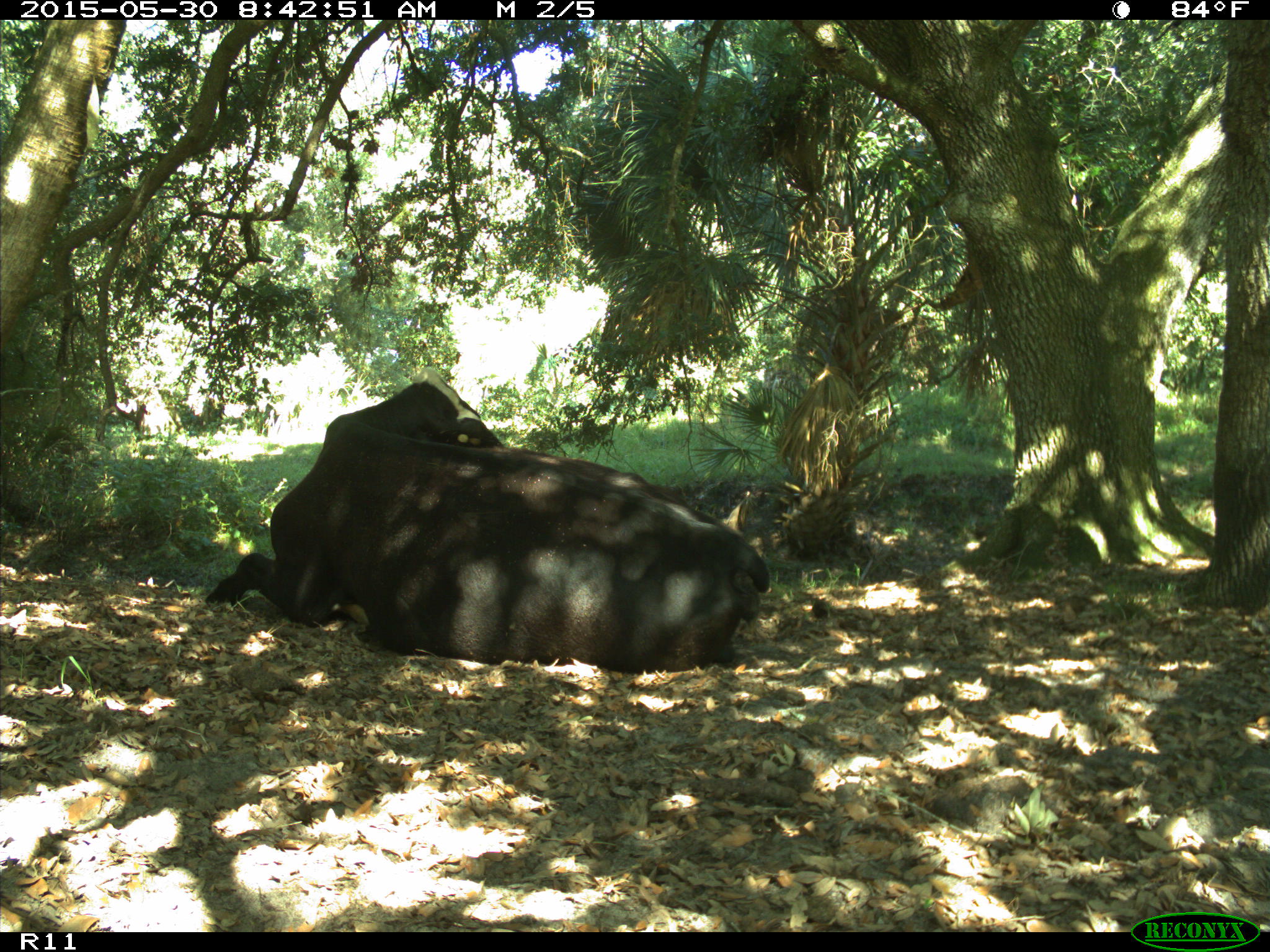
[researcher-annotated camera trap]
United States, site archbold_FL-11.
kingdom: Animalia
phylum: Chordata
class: Mammalia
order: Artiodactyla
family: Bovidae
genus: Bos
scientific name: Bos taurus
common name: domestic cow